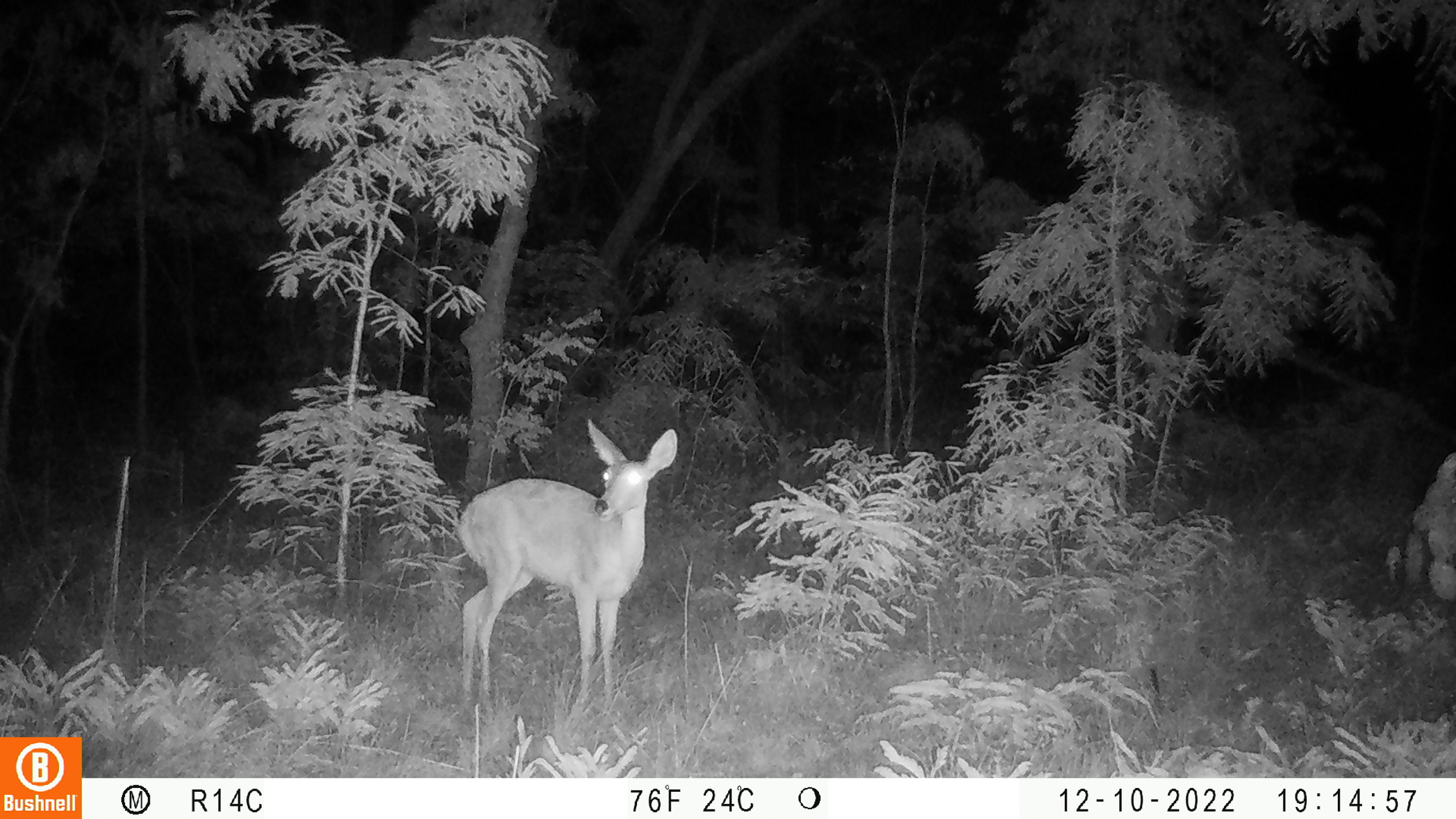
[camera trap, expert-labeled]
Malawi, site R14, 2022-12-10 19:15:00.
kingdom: Animalia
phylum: Chordata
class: Mammalia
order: Artiodactyla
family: Bovidae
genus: Redunca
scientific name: Redunca arundinum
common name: southern reedbuck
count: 1